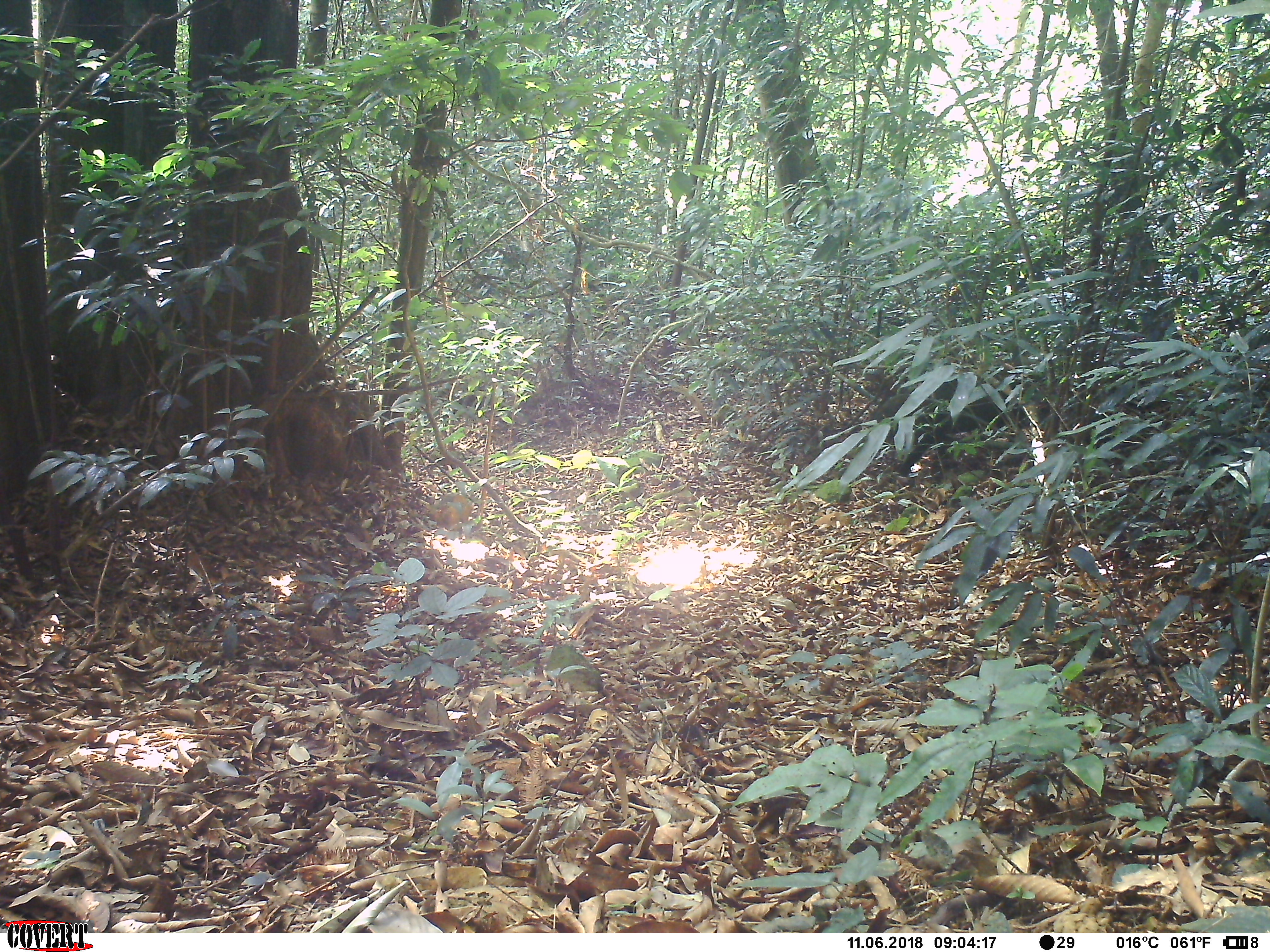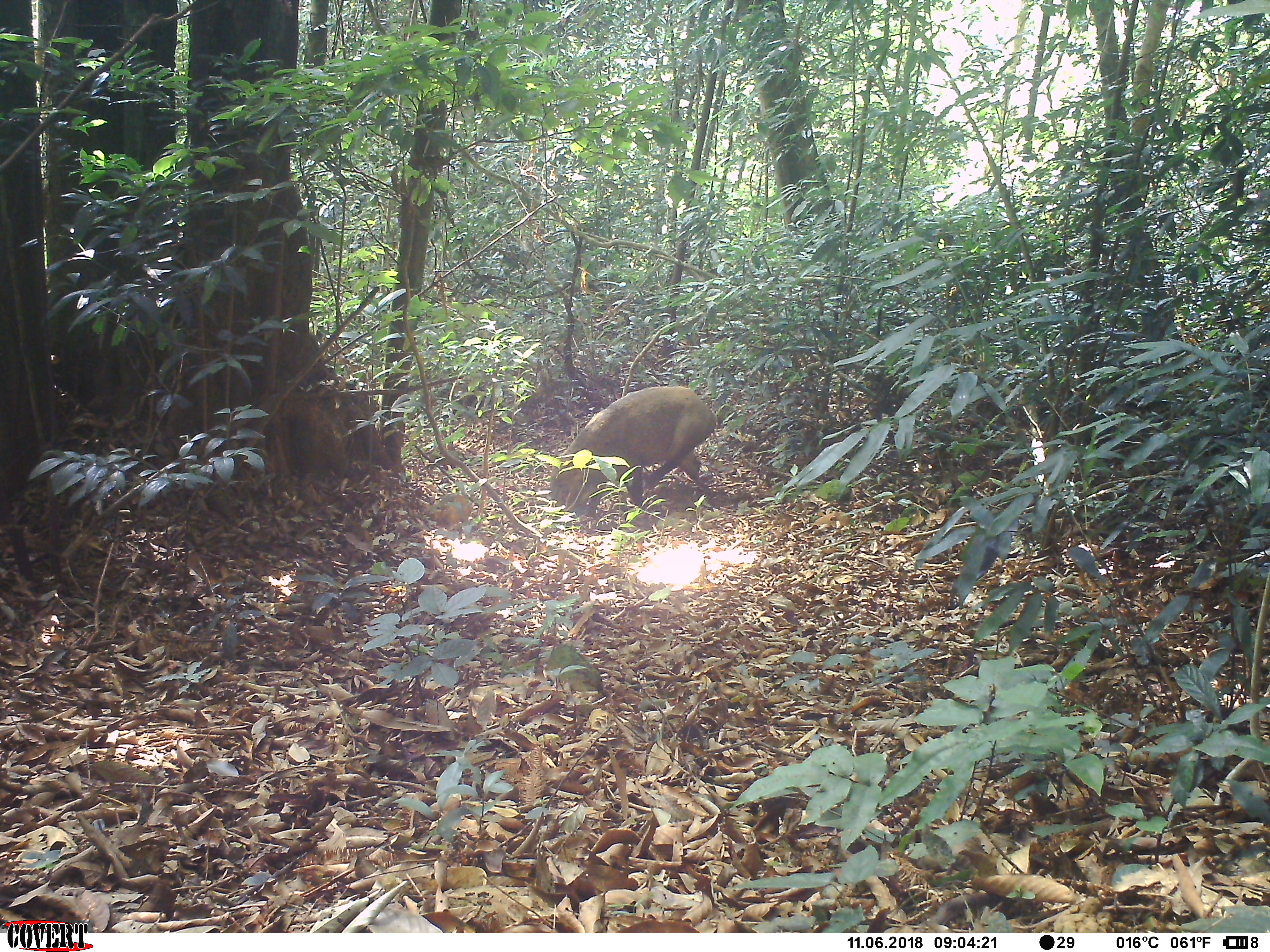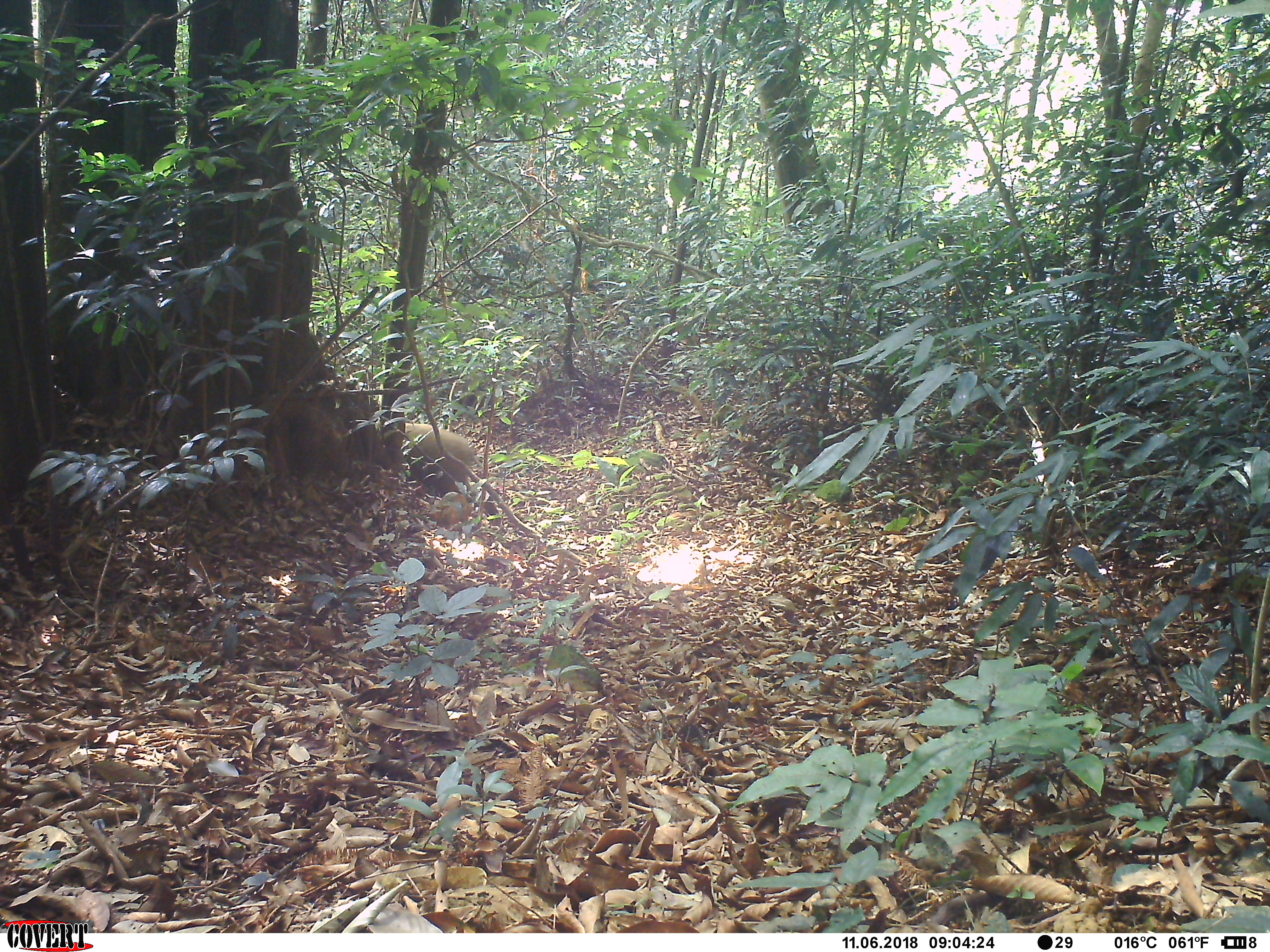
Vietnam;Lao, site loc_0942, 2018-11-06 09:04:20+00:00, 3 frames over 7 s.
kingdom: Animalia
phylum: Chordata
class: Mammalia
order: Artiodactyla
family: Suidae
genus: Sus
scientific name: Sus scrofa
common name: eurasian wild pig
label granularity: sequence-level